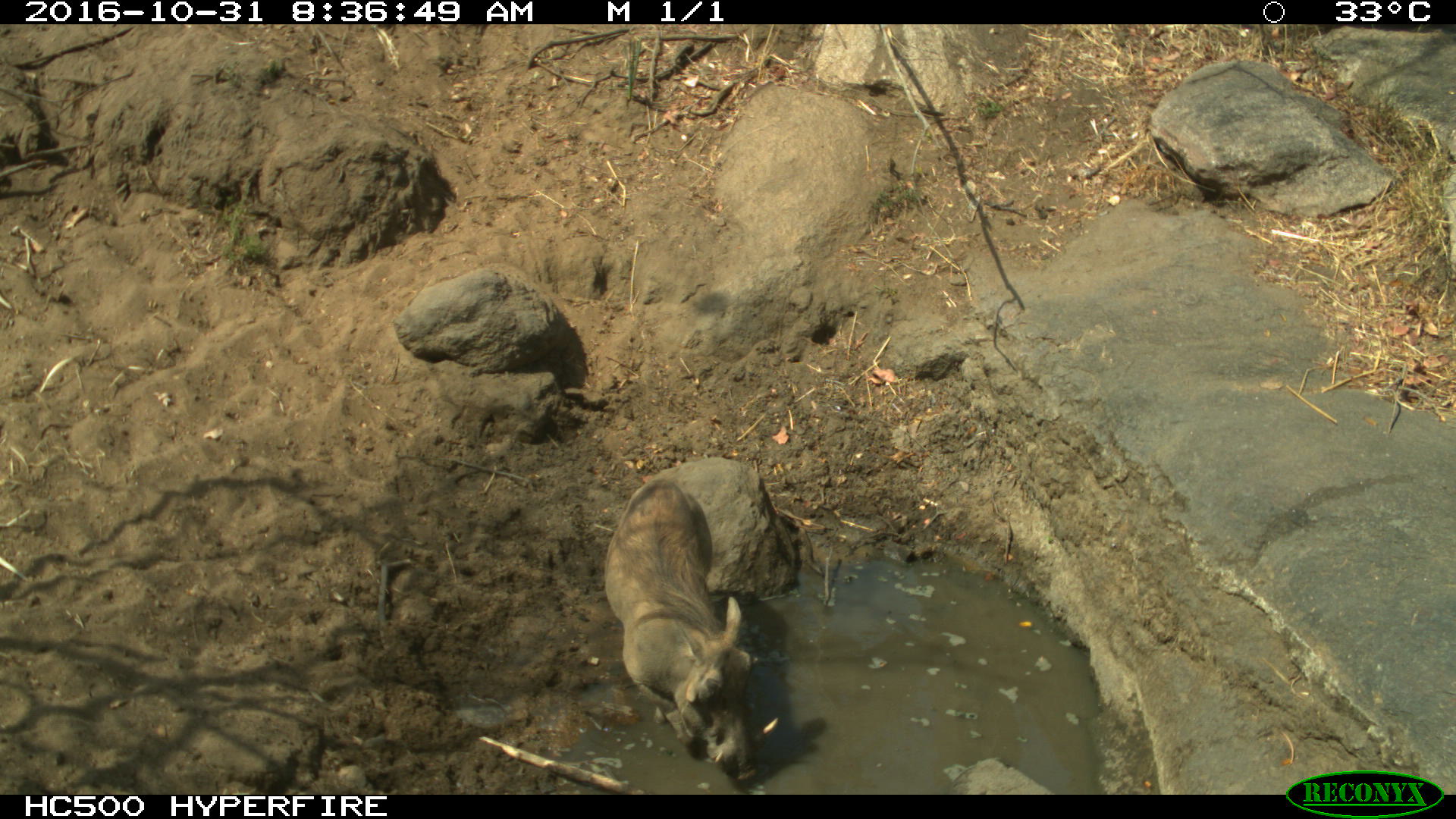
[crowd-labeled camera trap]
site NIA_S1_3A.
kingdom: Animalia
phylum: Chordata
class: Mammalia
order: Artiodactyla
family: Suidae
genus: Phacochoerus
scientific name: Phacochoerus africanus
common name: warthog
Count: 1.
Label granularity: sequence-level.